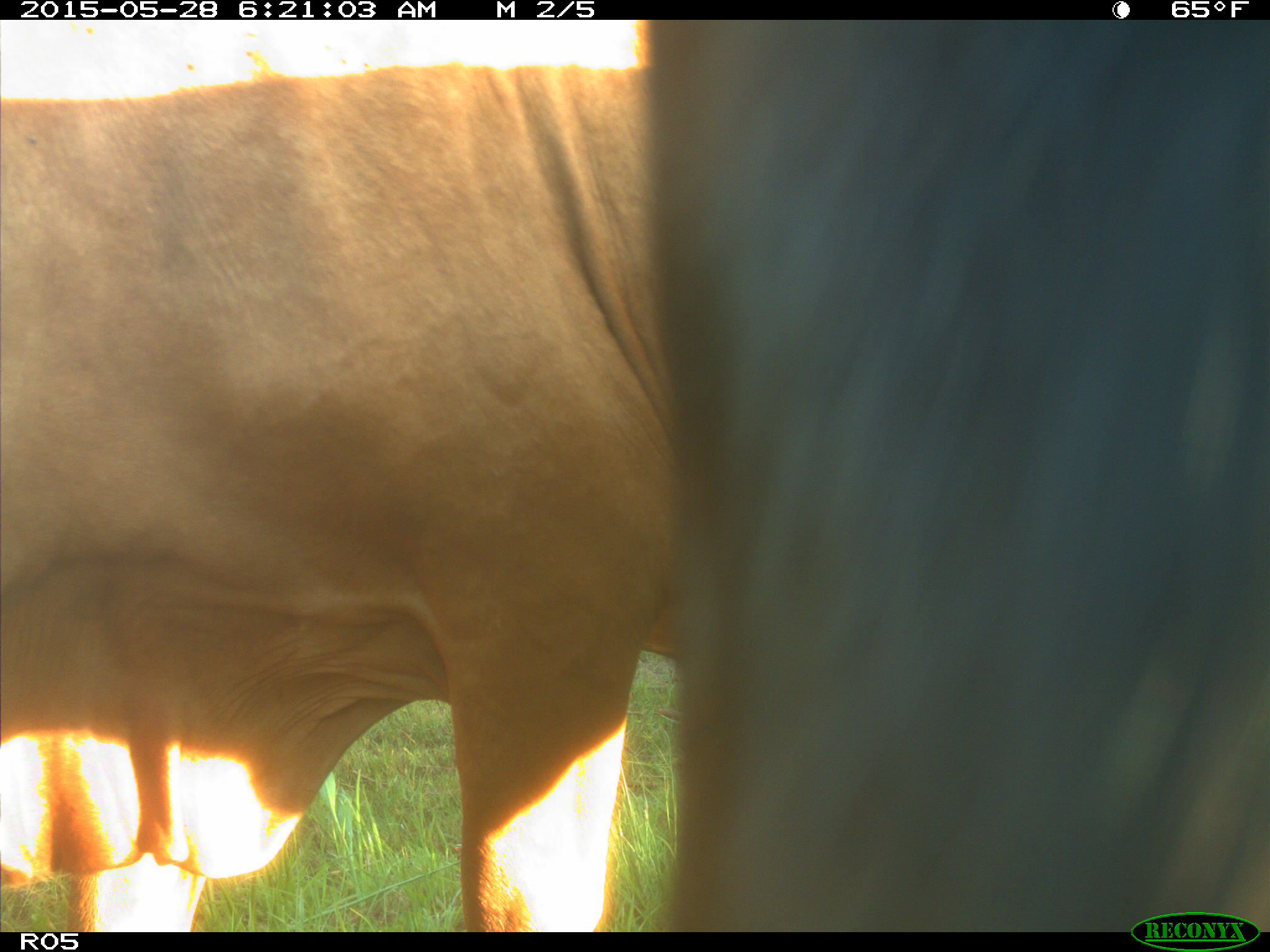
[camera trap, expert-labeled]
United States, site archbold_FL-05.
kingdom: Animalia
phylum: Chordata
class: Mammalia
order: Artiodactyla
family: Bovidae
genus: Bos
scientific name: Bos taurus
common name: domestic cow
Bos taurus (domestic cow).